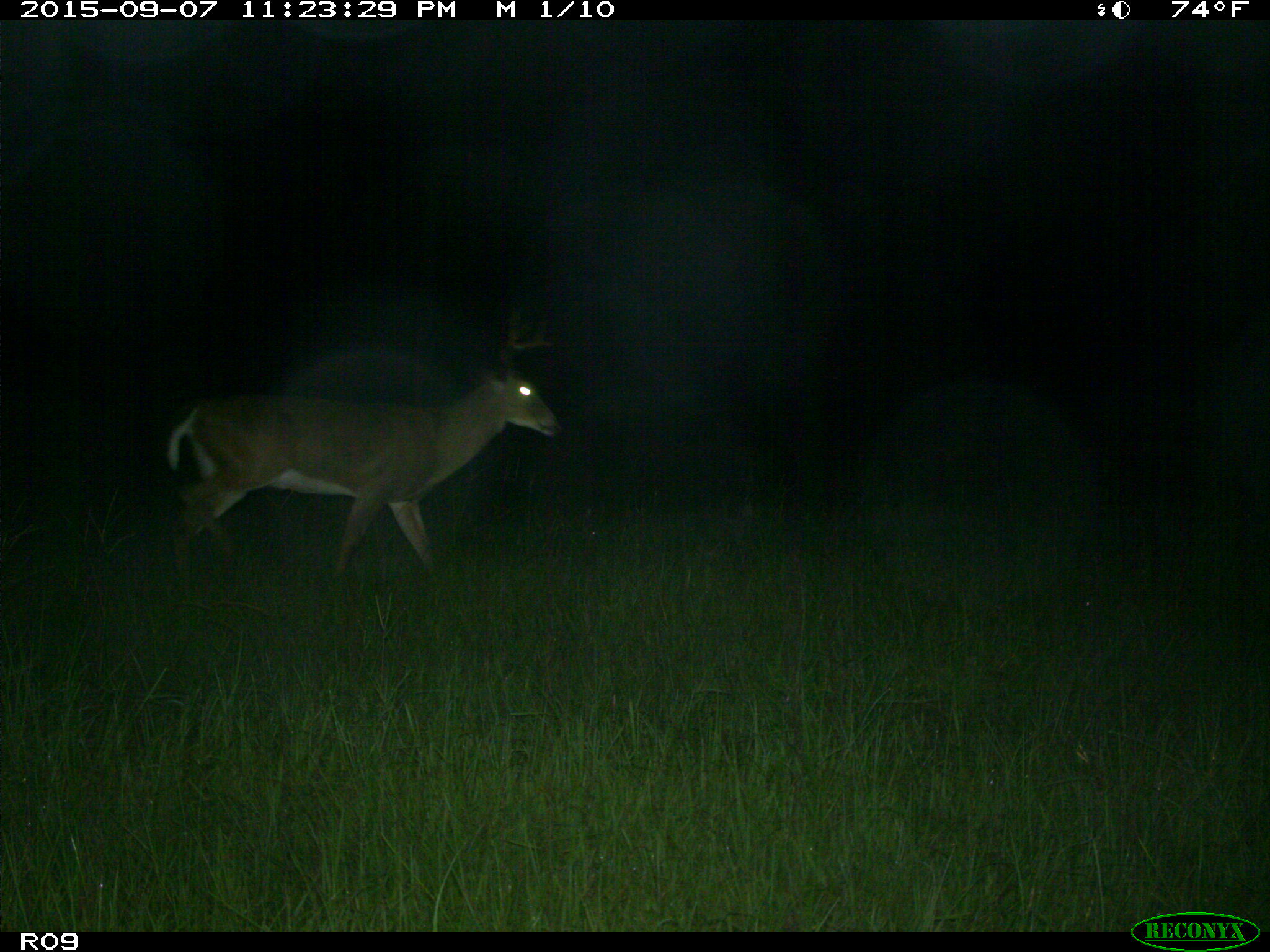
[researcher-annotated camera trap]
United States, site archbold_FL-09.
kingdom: Animalia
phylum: Chordata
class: Mammalia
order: Artiodactyla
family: Cervidae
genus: Odocoileus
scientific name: Odocoileus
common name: deer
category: unidentified deer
Unidentified deer (deer) (Odocoileus).